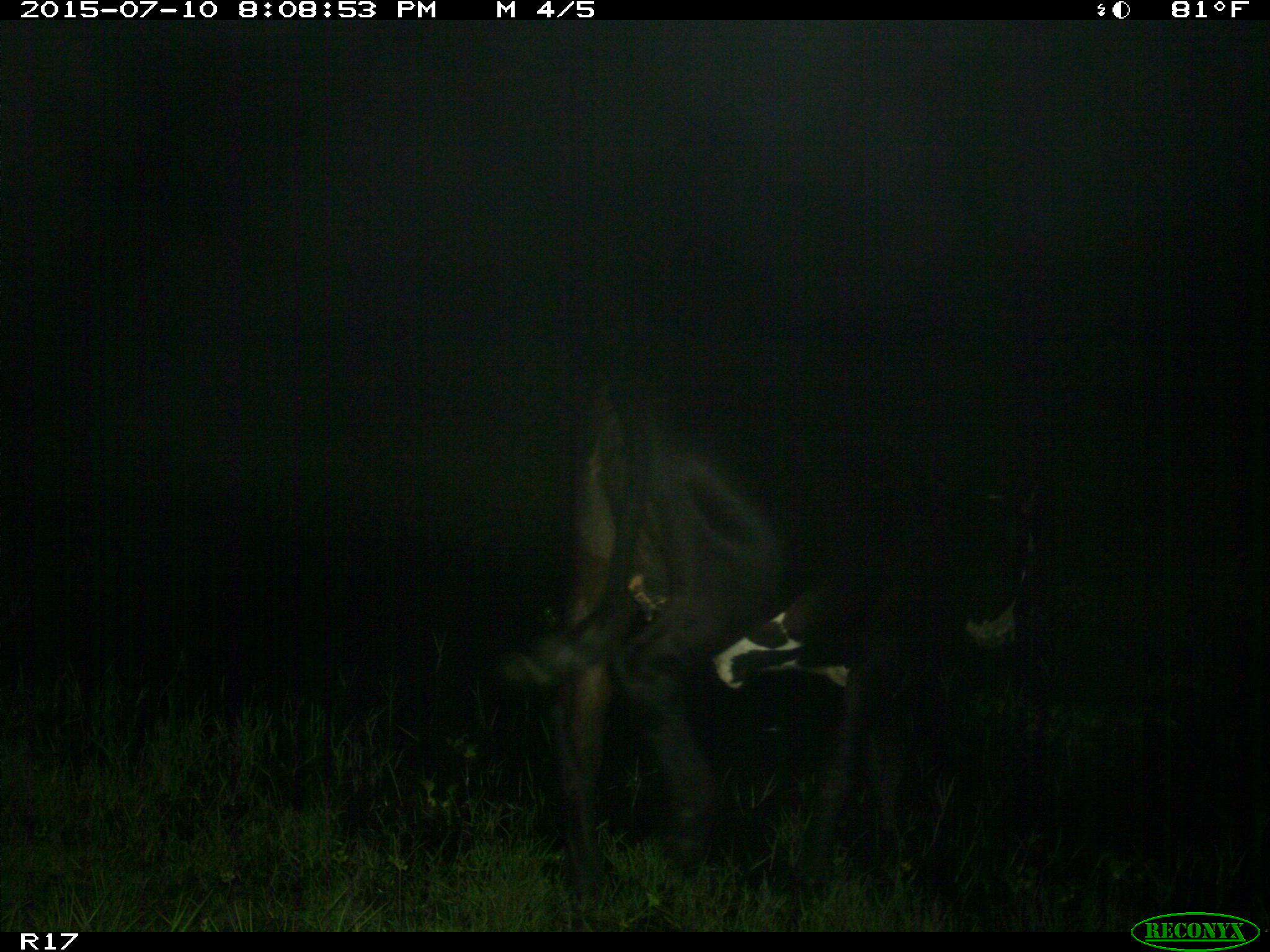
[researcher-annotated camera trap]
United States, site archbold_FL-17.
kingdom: Animalia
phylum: Chordata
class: Mammalia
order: Artiodactyla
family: Bovidae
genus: Bos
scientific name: Bos taurus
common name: domestic cow